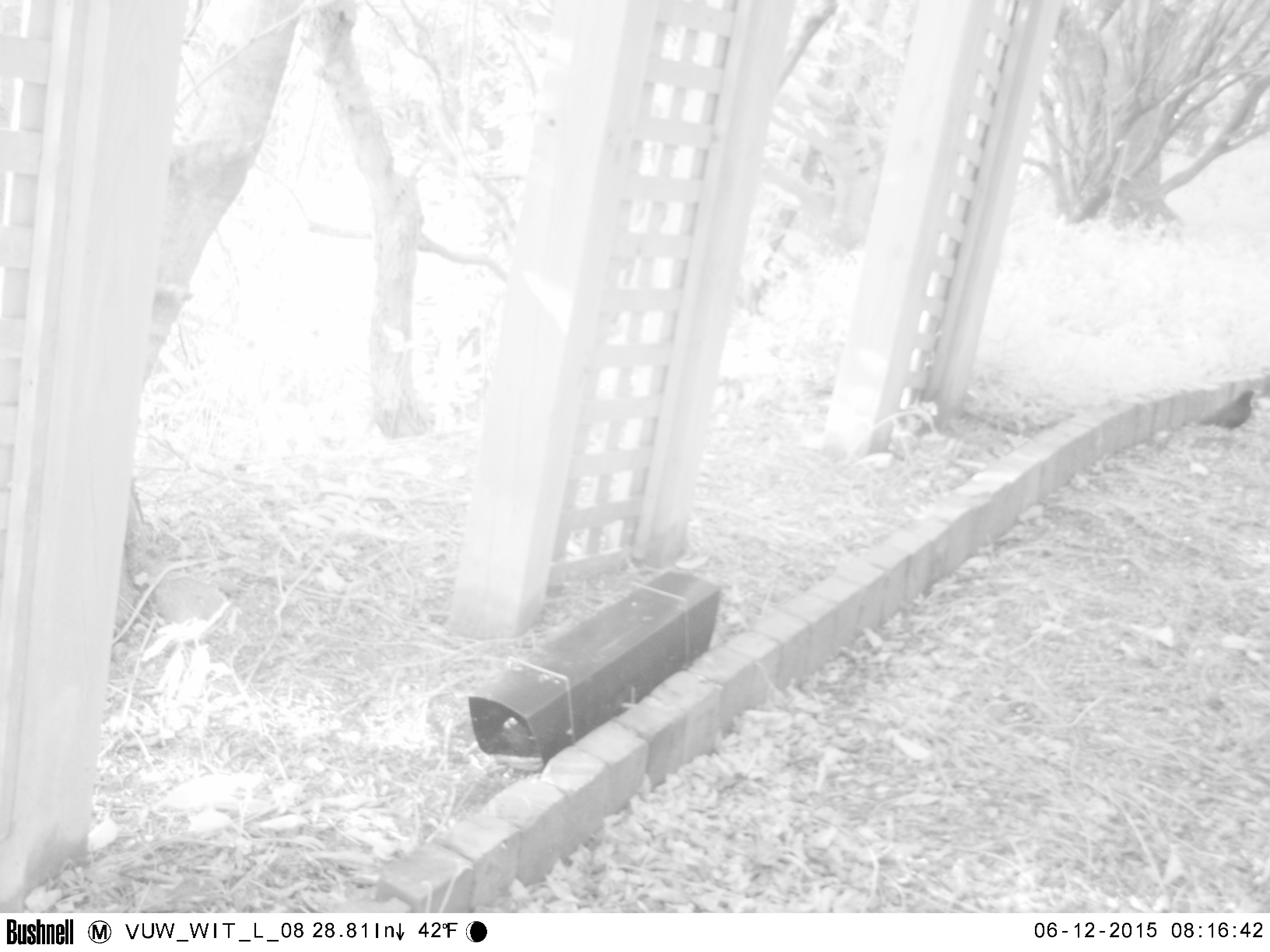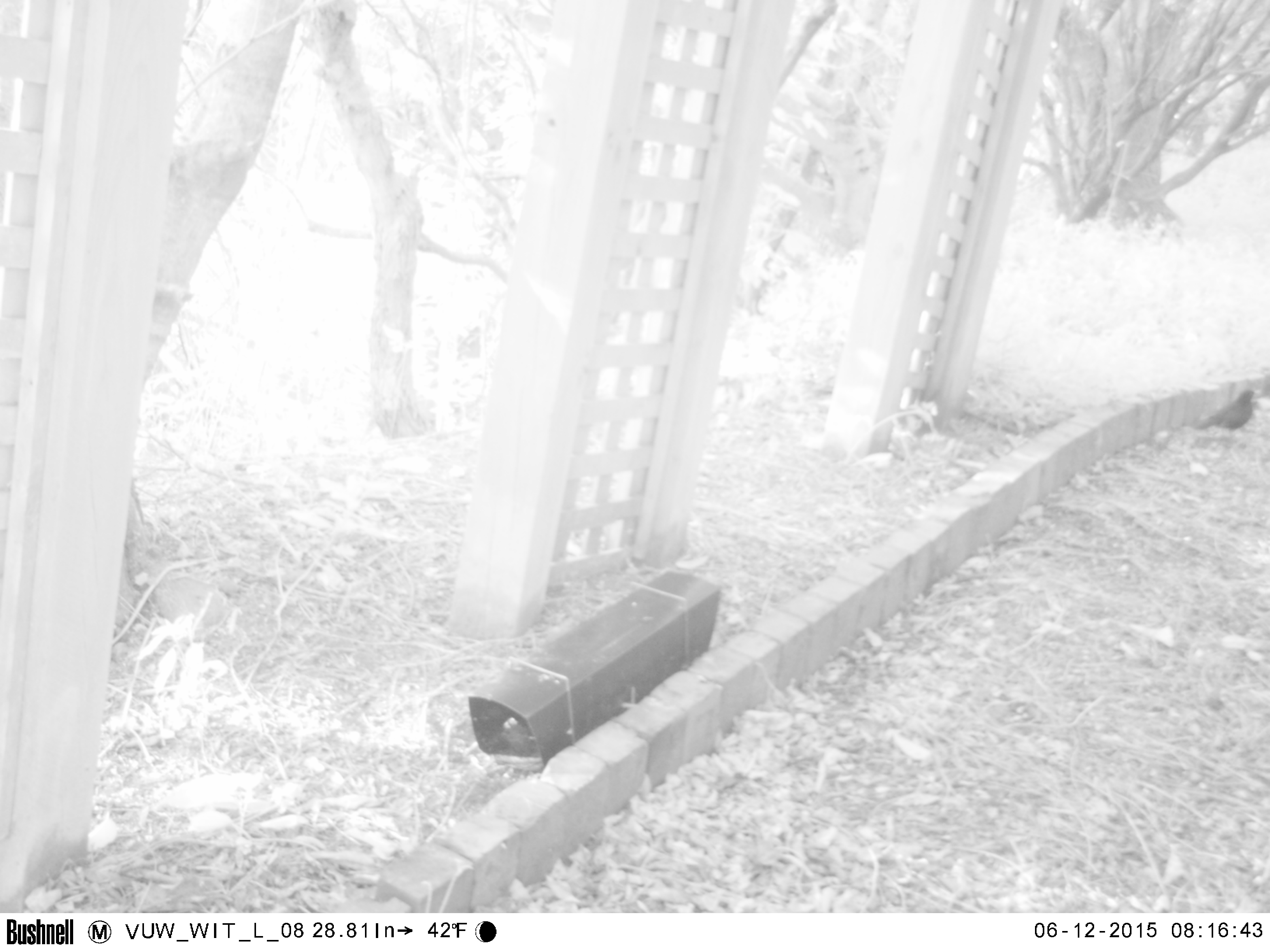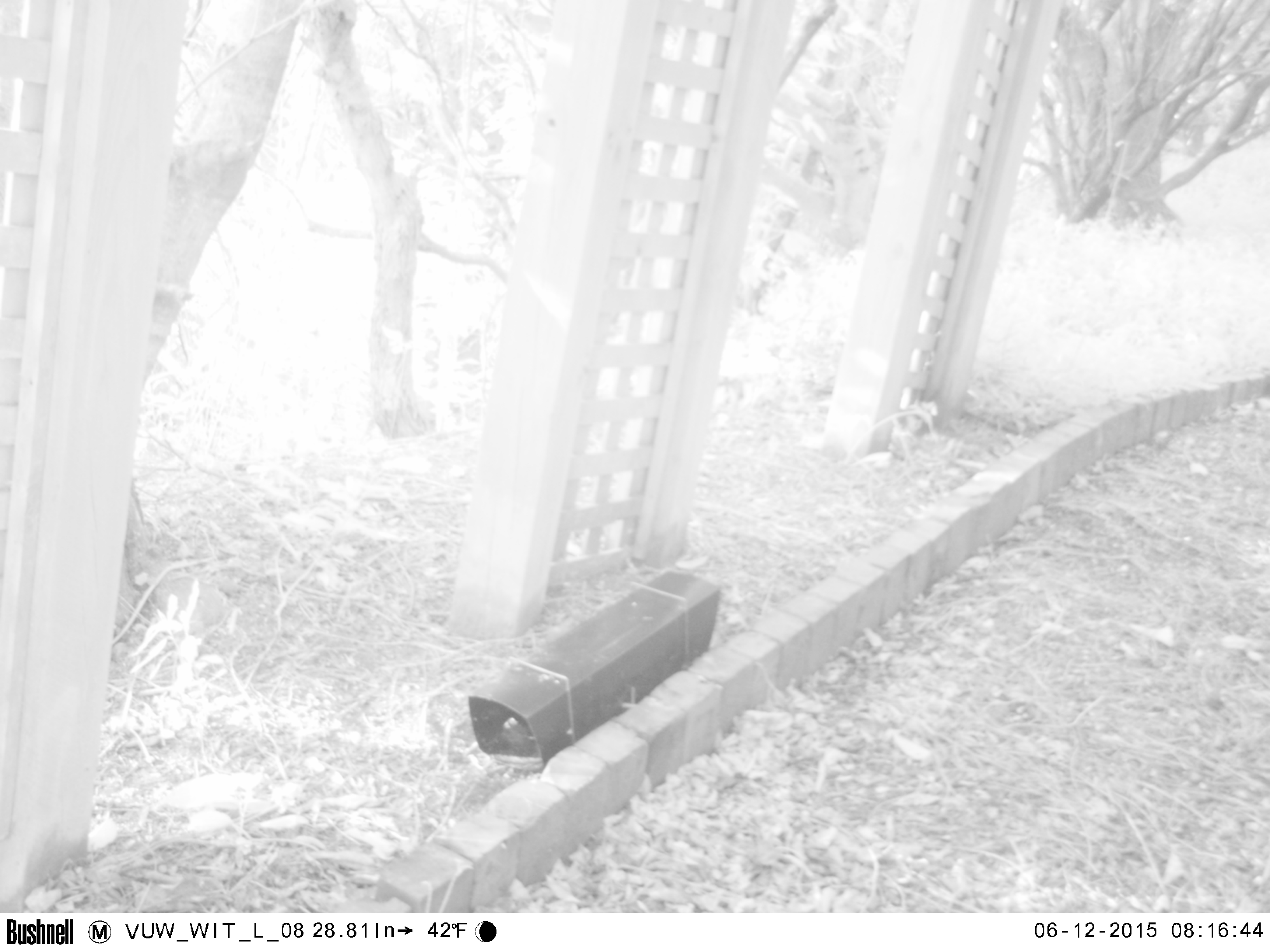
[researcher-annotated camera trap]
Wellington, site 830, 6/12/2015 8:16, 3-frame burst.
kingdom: Animalia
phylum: Chordata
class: Aves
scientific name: Aves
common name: bird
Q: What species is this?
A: Bird (Aves).